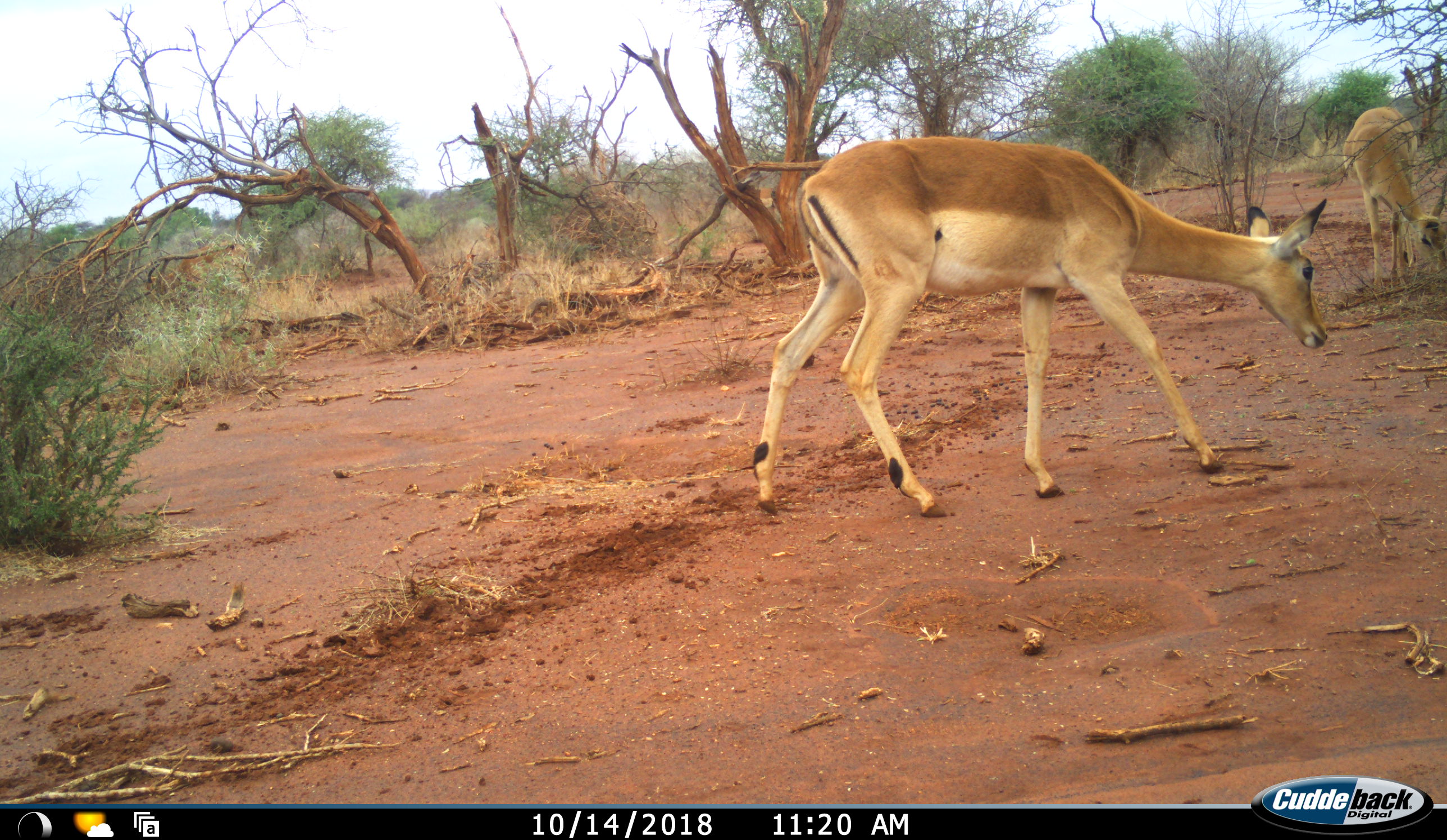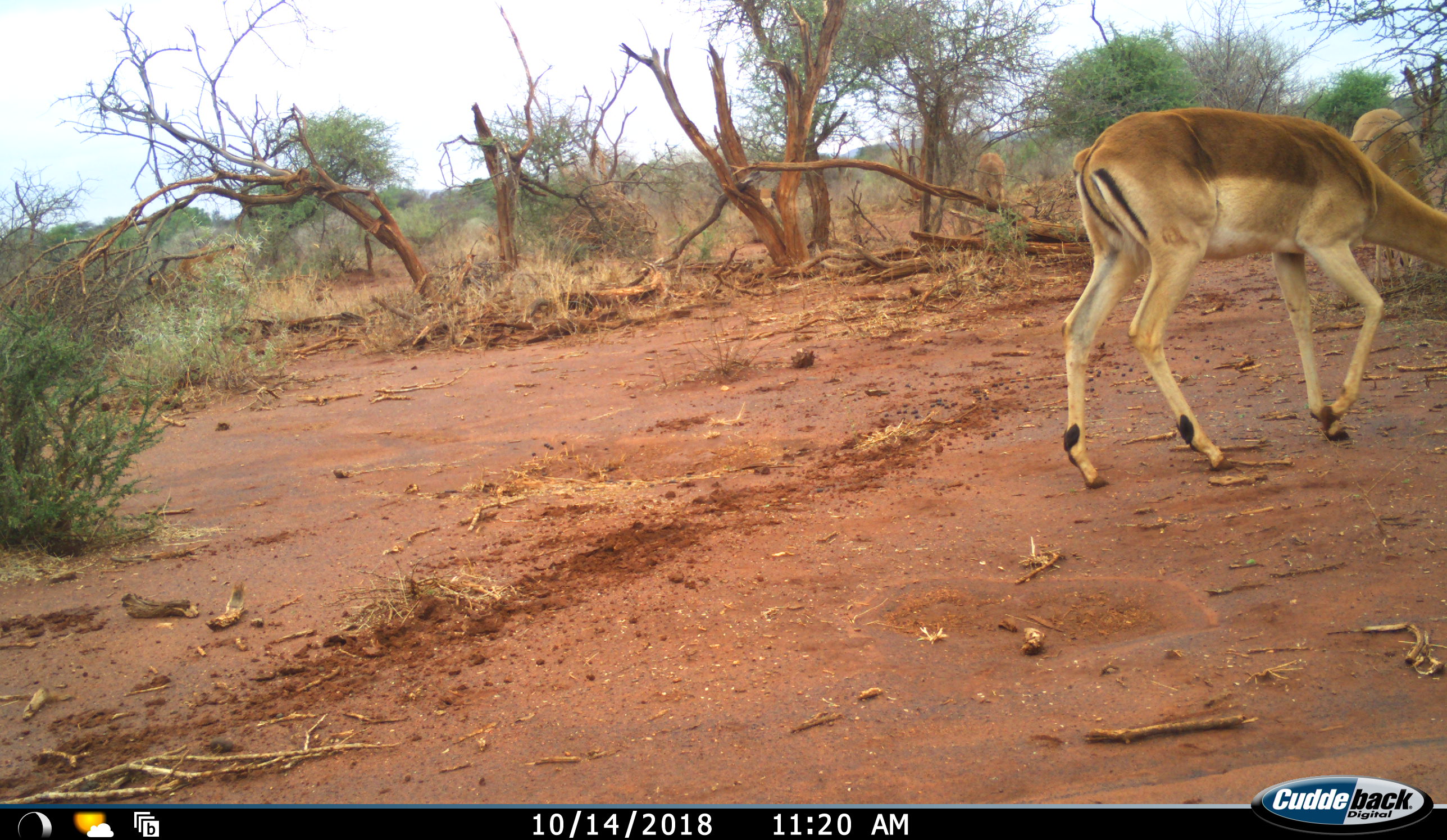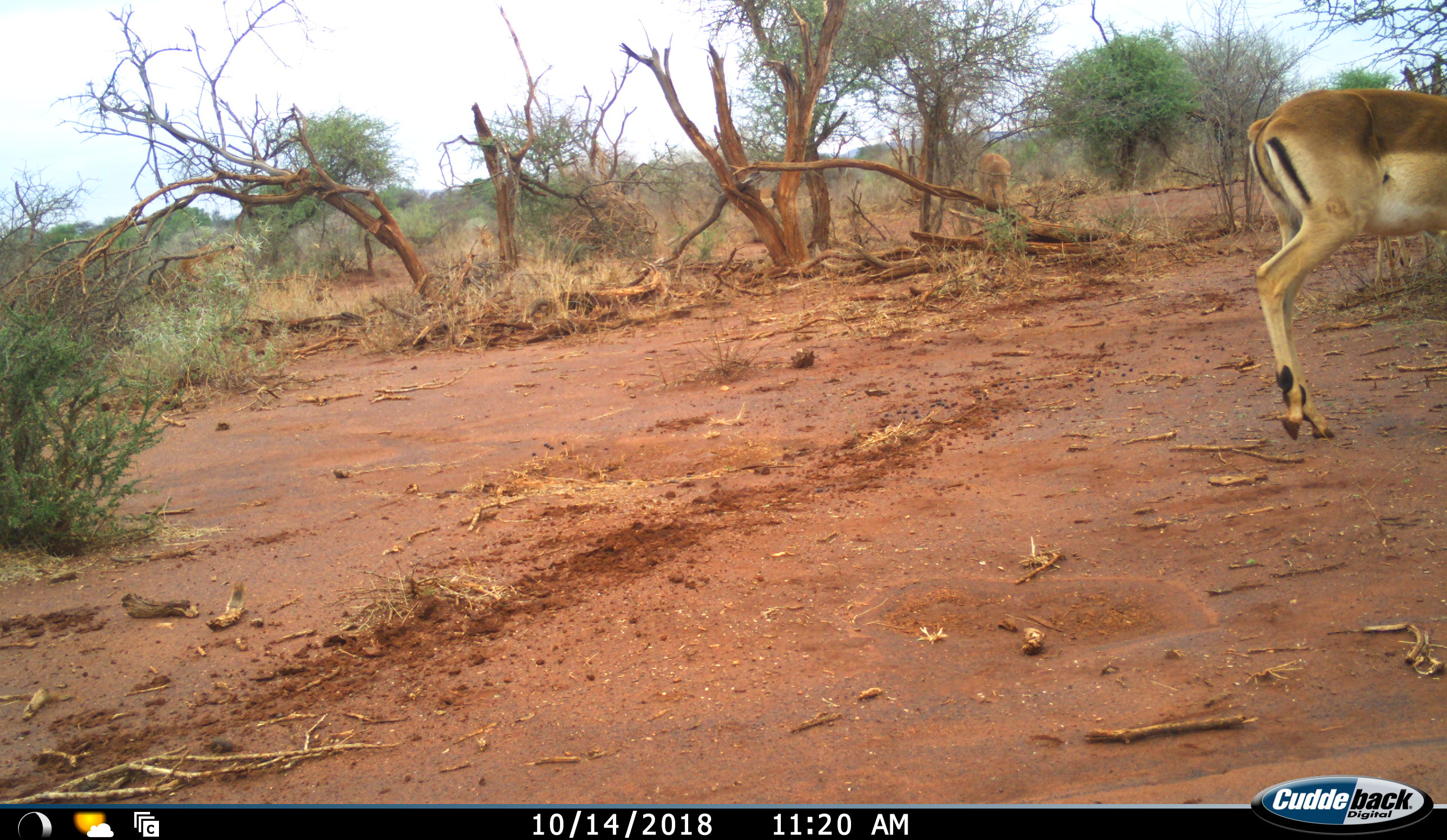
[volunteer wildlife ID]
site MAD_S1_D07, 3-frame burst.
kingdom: Animalia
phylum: Chordata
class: Mammalia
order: Artiodactyla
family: Bovidae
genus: Aepyceros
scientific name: Aepyceros melampus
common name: impala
Impala (Aepyceros melampus), count 2. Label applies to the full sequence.